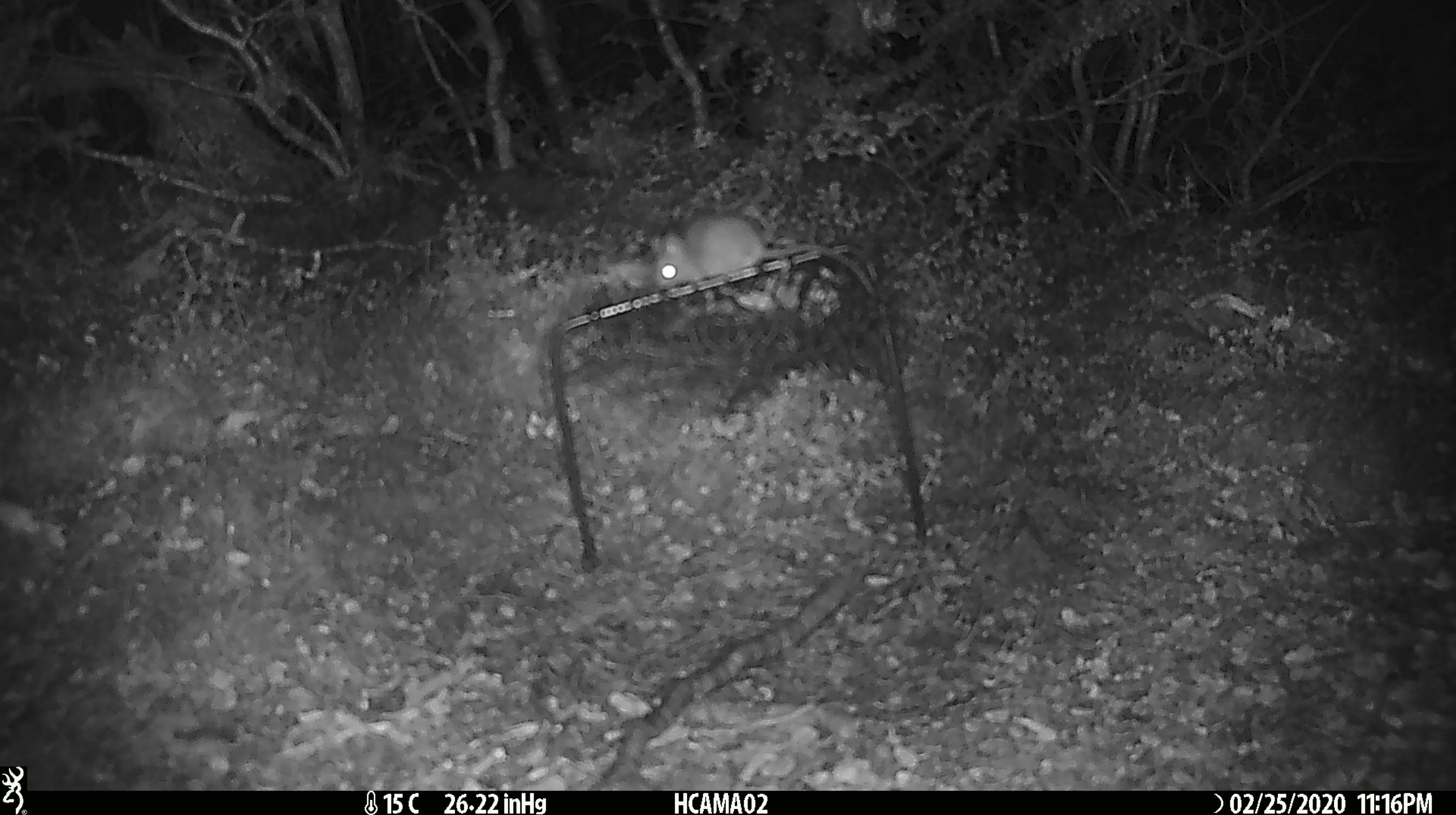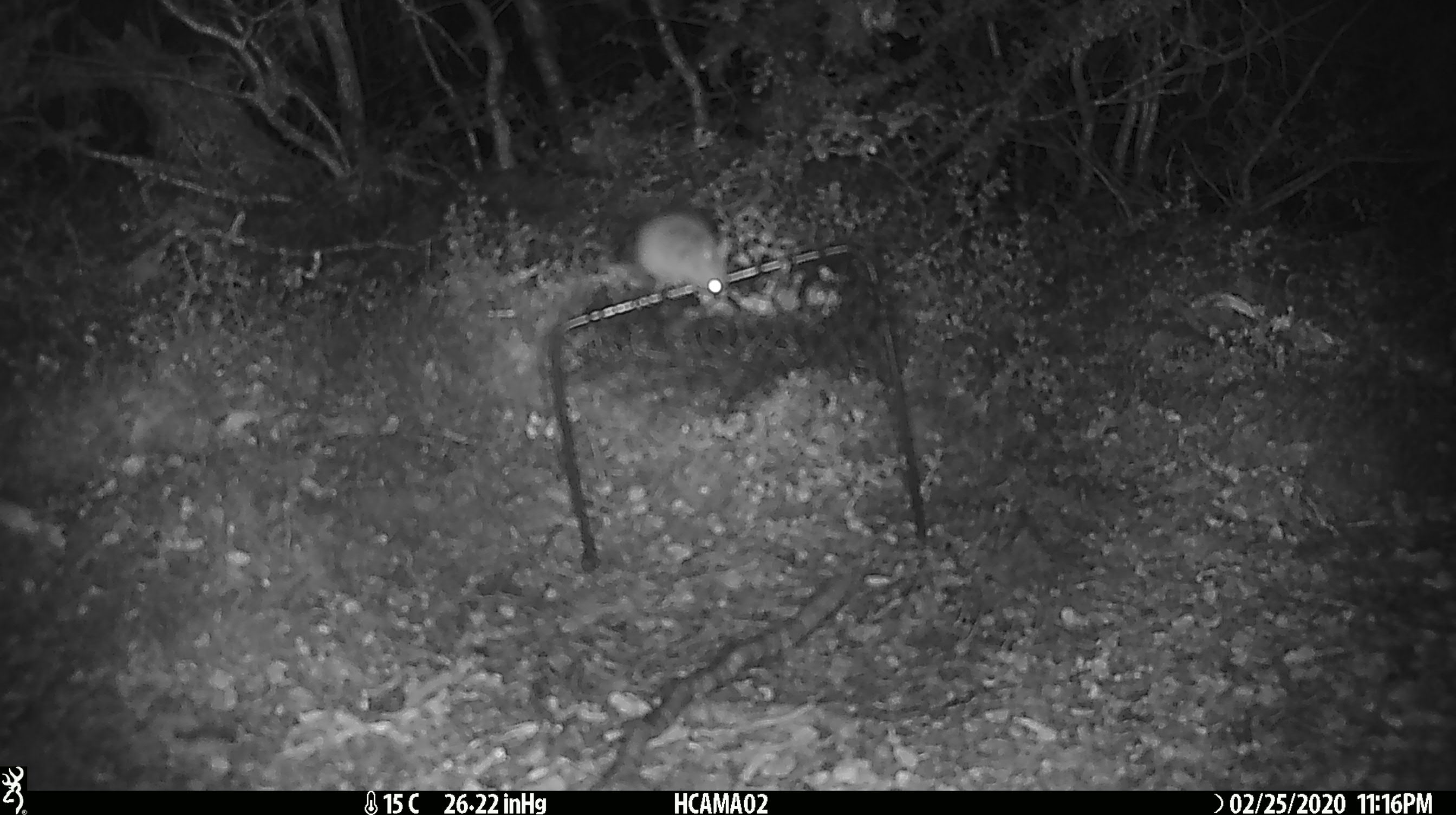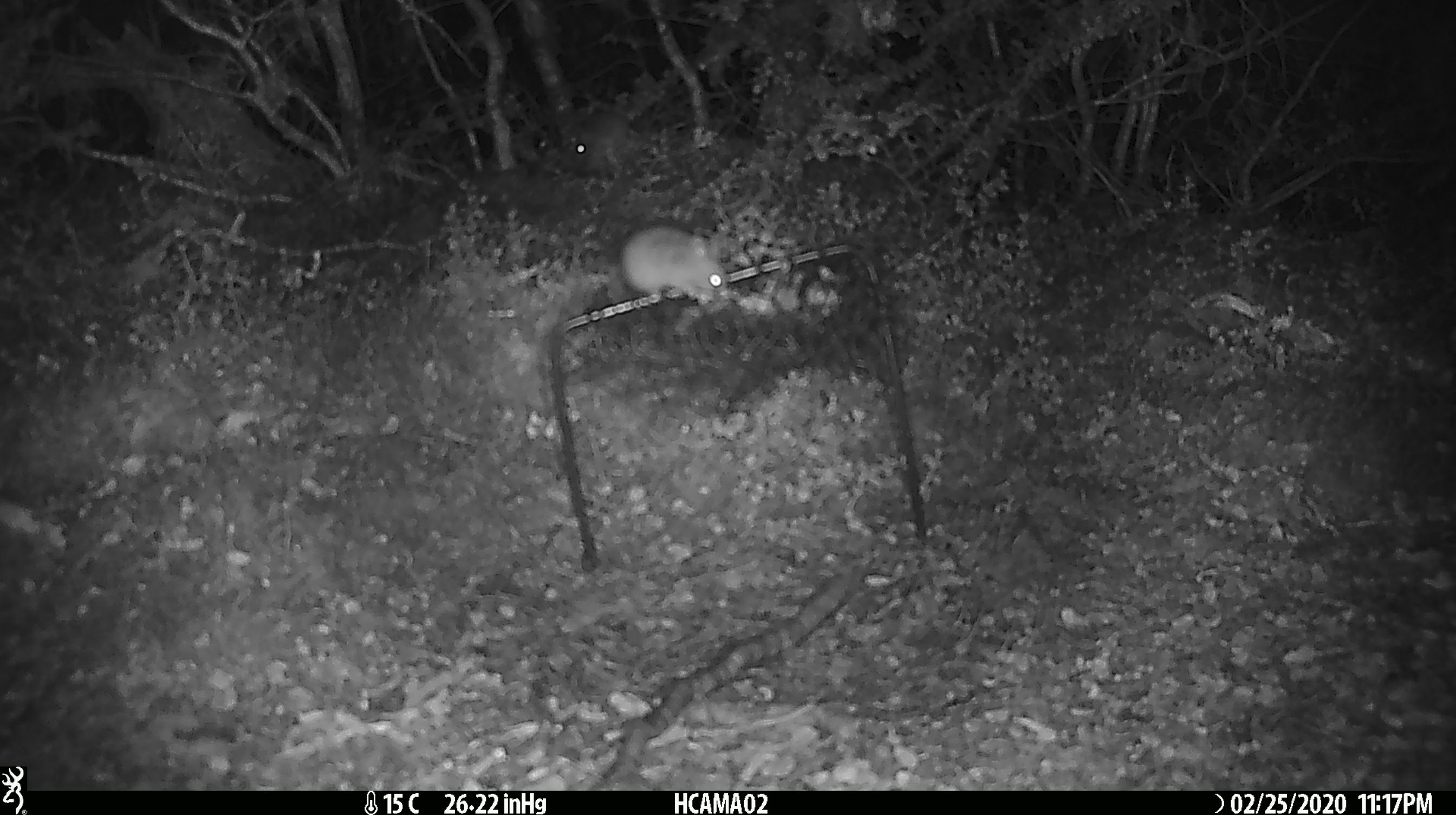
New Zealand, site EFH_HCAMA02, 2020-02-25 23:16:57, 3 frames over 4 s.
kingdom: Animalia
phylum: Chordata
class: Mammalia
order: Rodentia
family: Muridae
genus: Mus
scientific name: Mus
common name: mouse